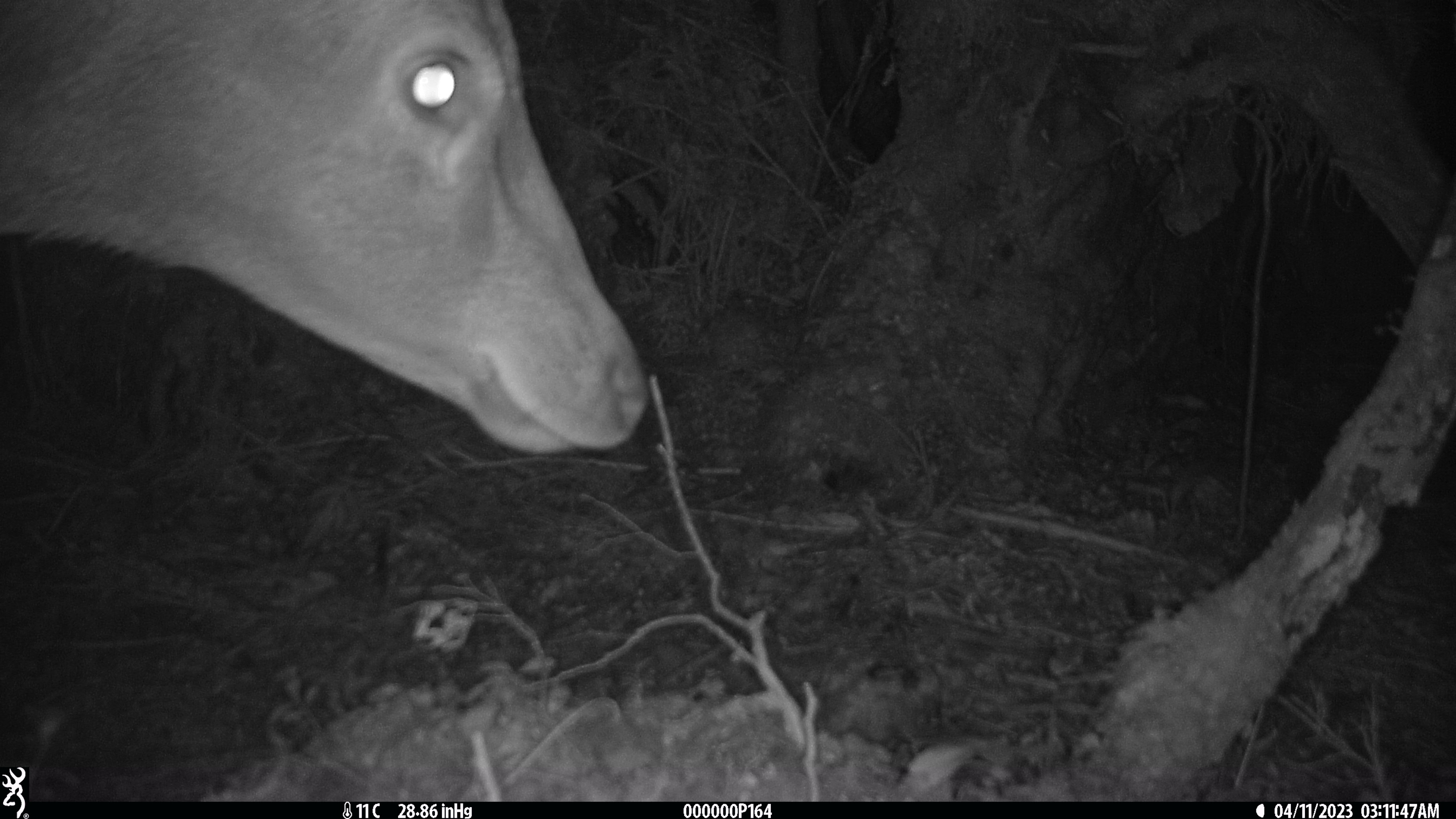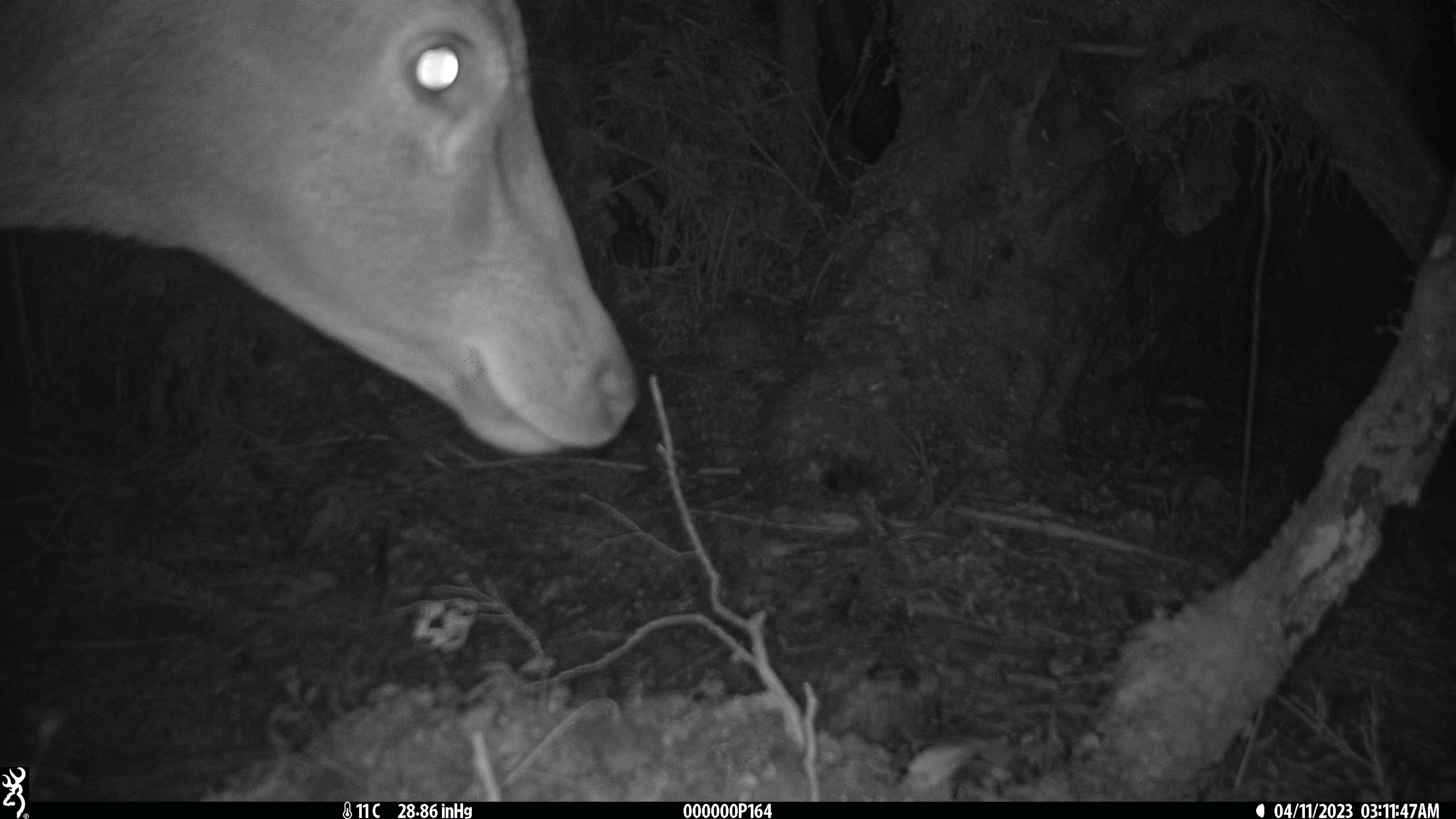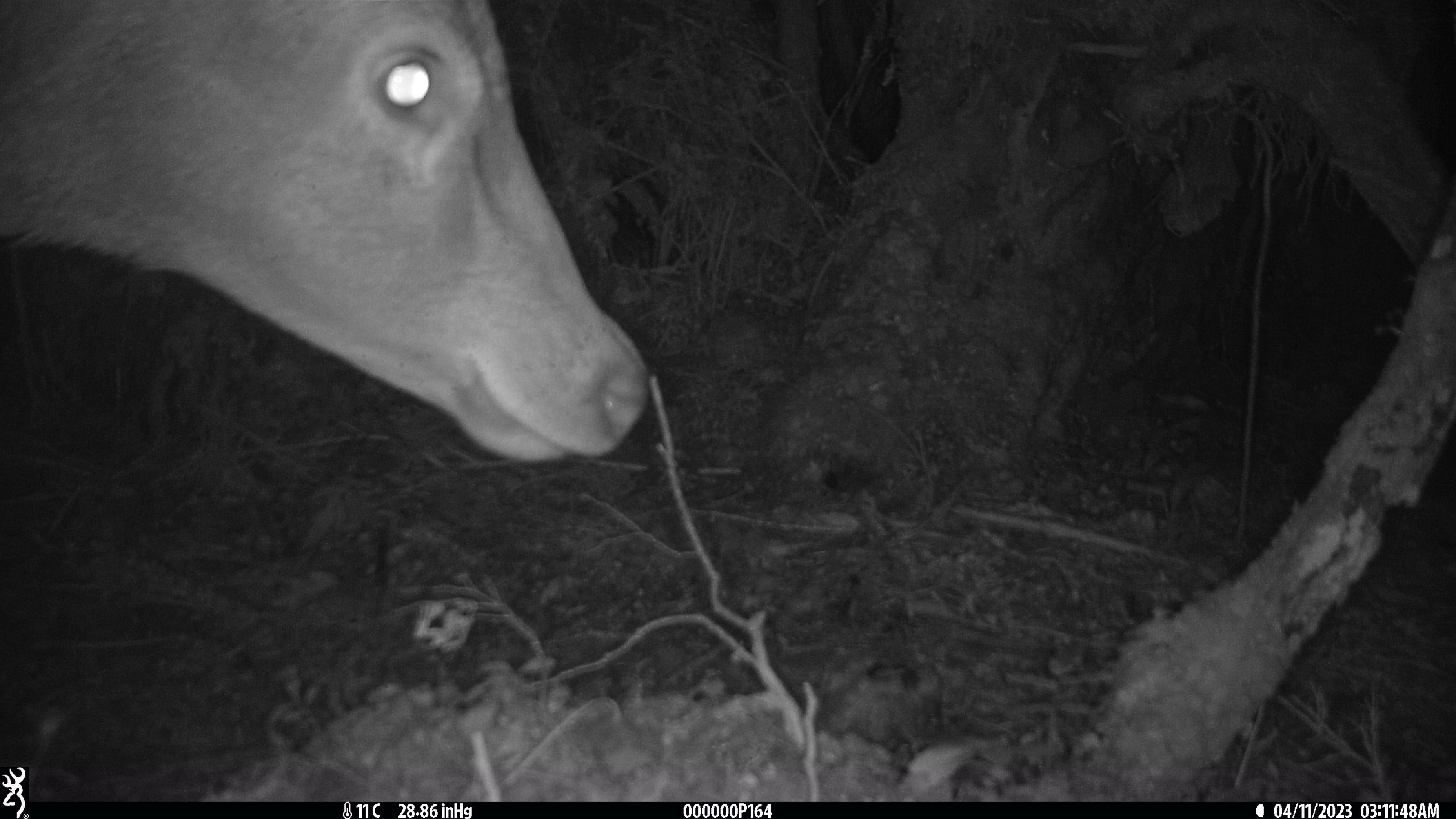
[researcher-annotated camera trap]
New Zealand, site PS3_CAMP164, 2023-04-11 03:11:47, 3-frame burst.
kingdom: Animalia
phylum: Chordata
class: Mammalia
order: Artiodactyla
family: Cervidae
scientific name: Cervidae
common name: deer